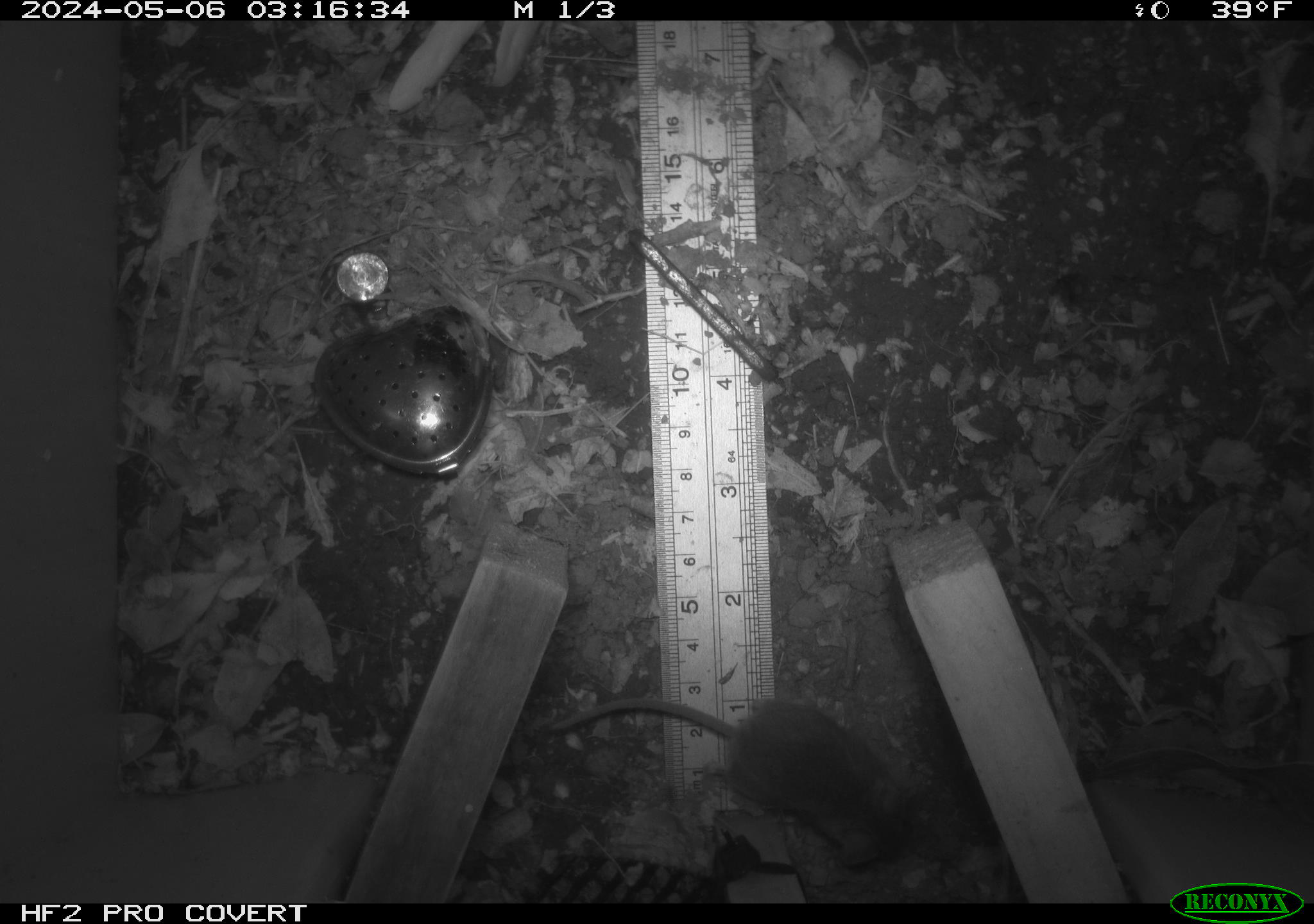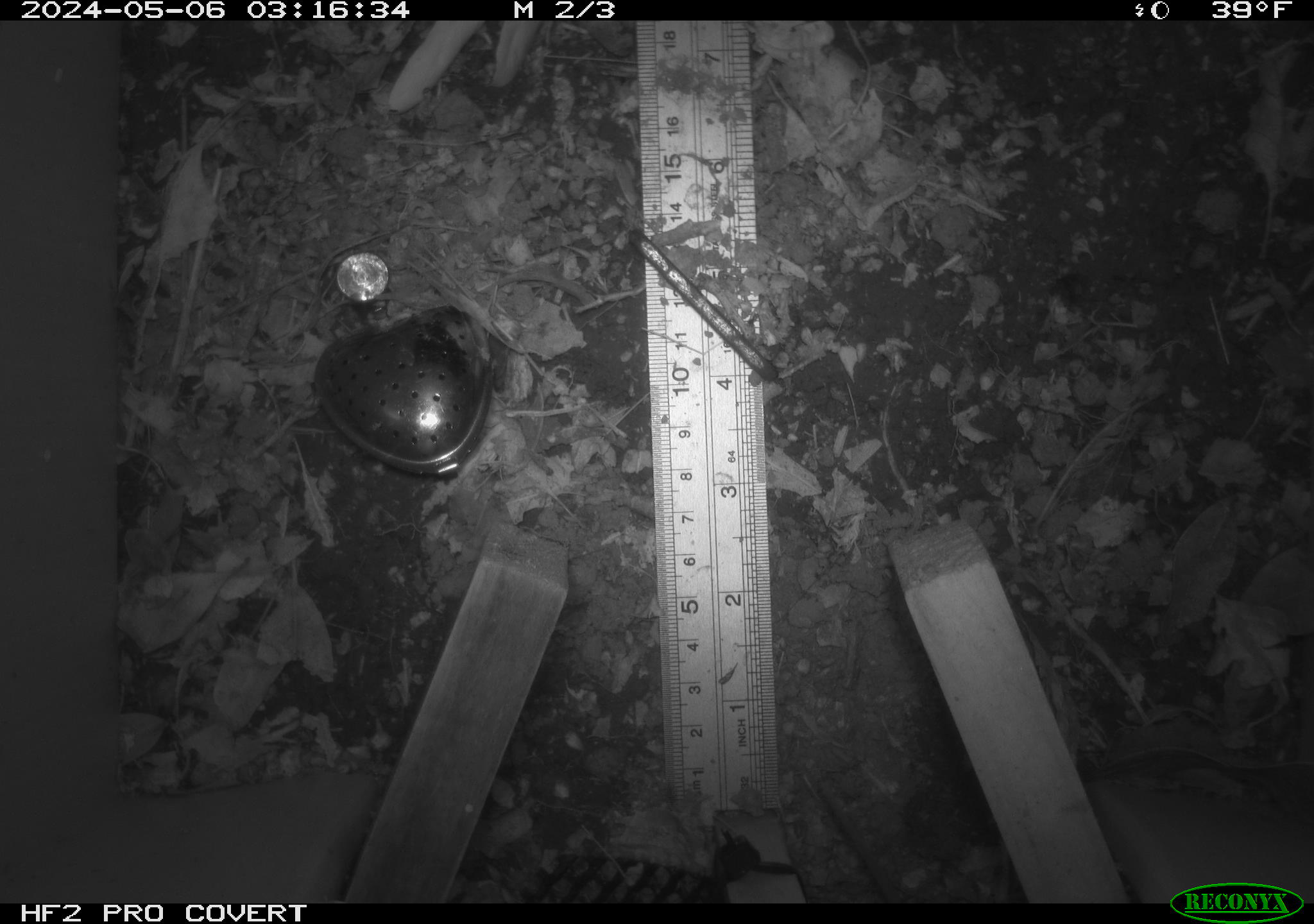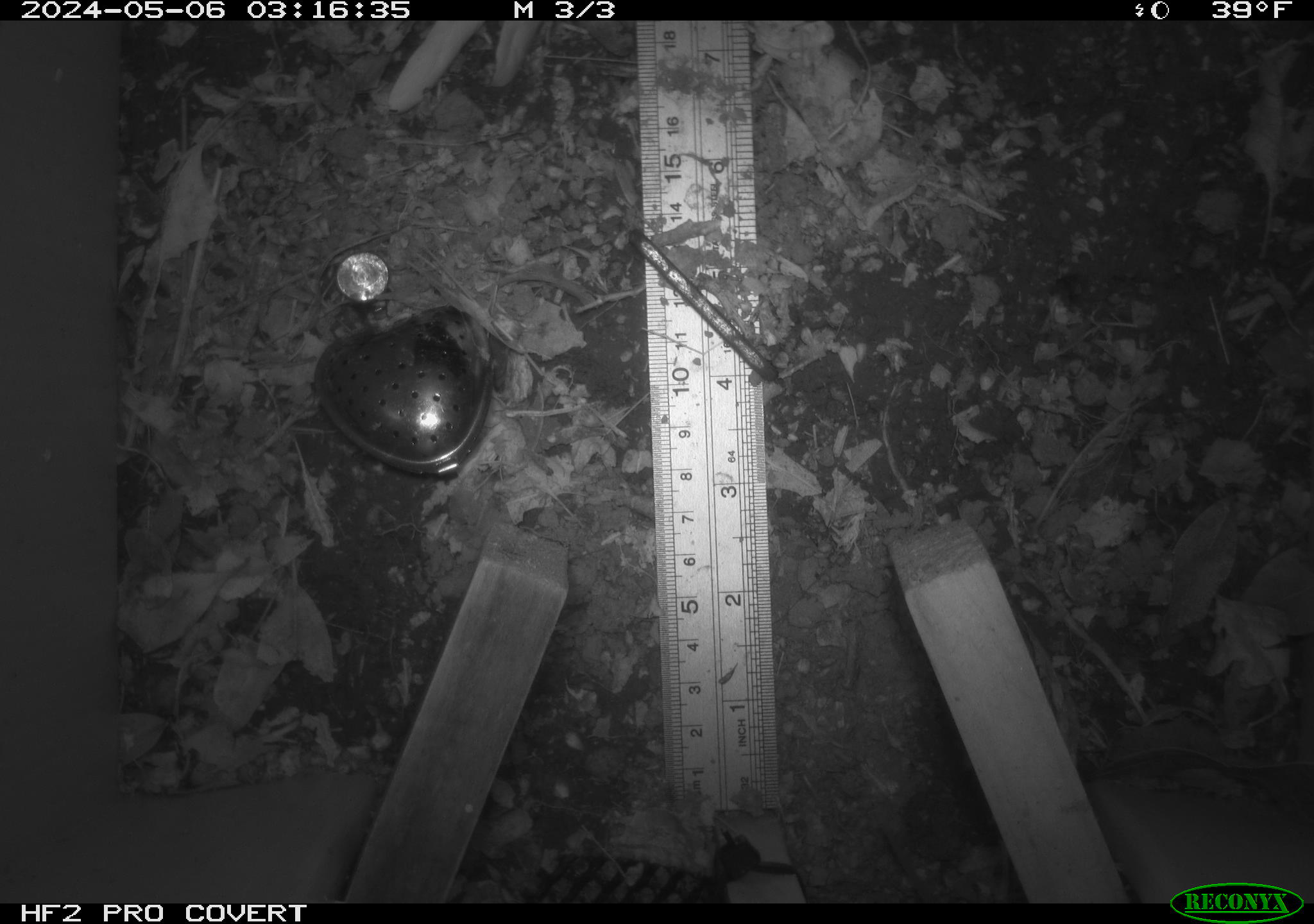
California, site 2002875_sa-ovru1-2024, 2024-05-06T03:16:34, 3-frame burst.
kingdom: Animalia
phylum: Chordata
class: Mammalia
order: Rodentia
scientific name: Rodentia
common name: mouse species